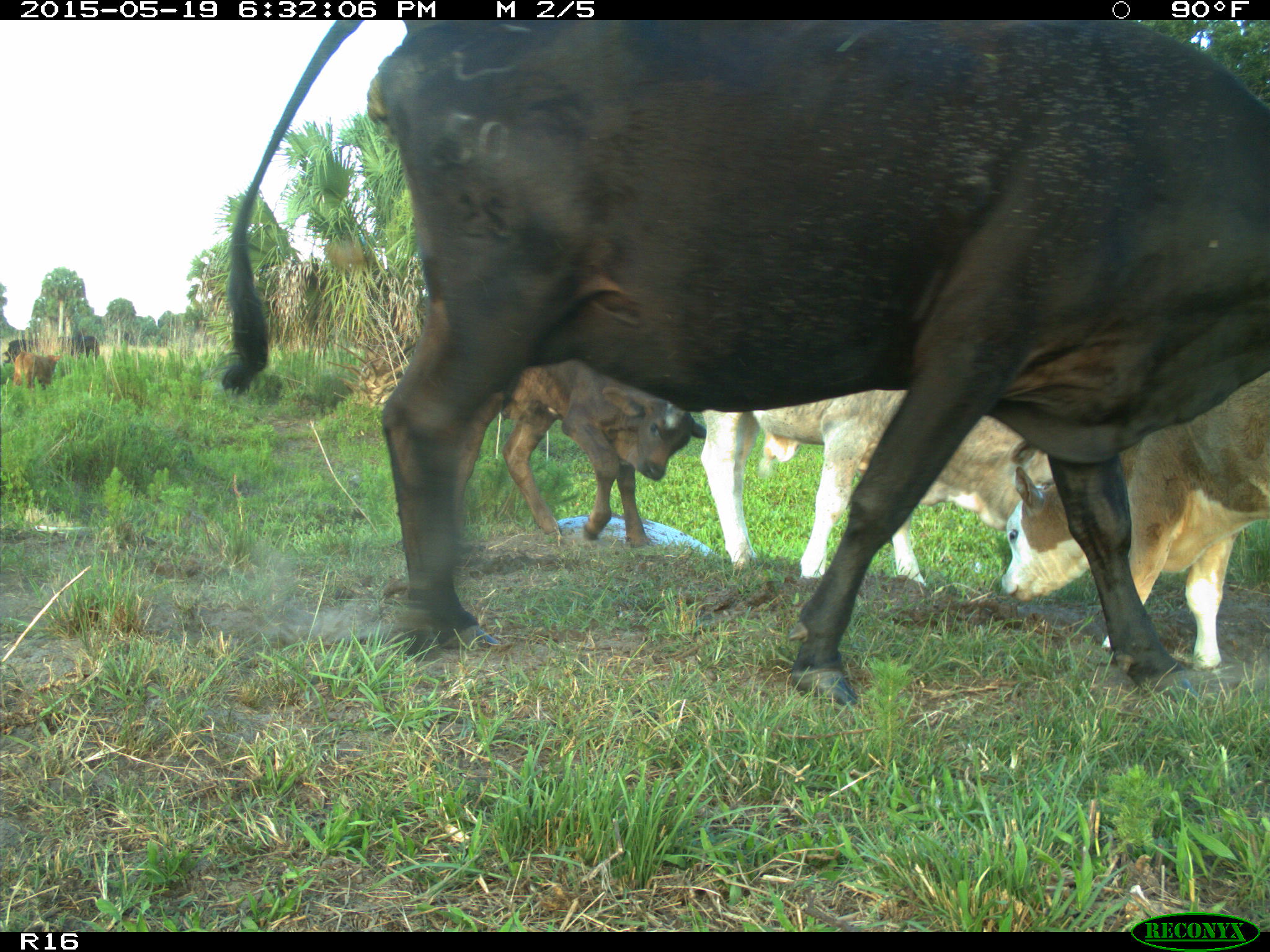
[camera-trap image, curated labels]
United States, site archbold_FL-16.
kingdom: Animalia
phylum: Chordata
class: Mammalia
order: Artiodactyla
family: Bovidae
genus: Bos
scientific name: Bos taurus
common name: domestic cow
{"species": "Bos taurus (domestic cow)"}